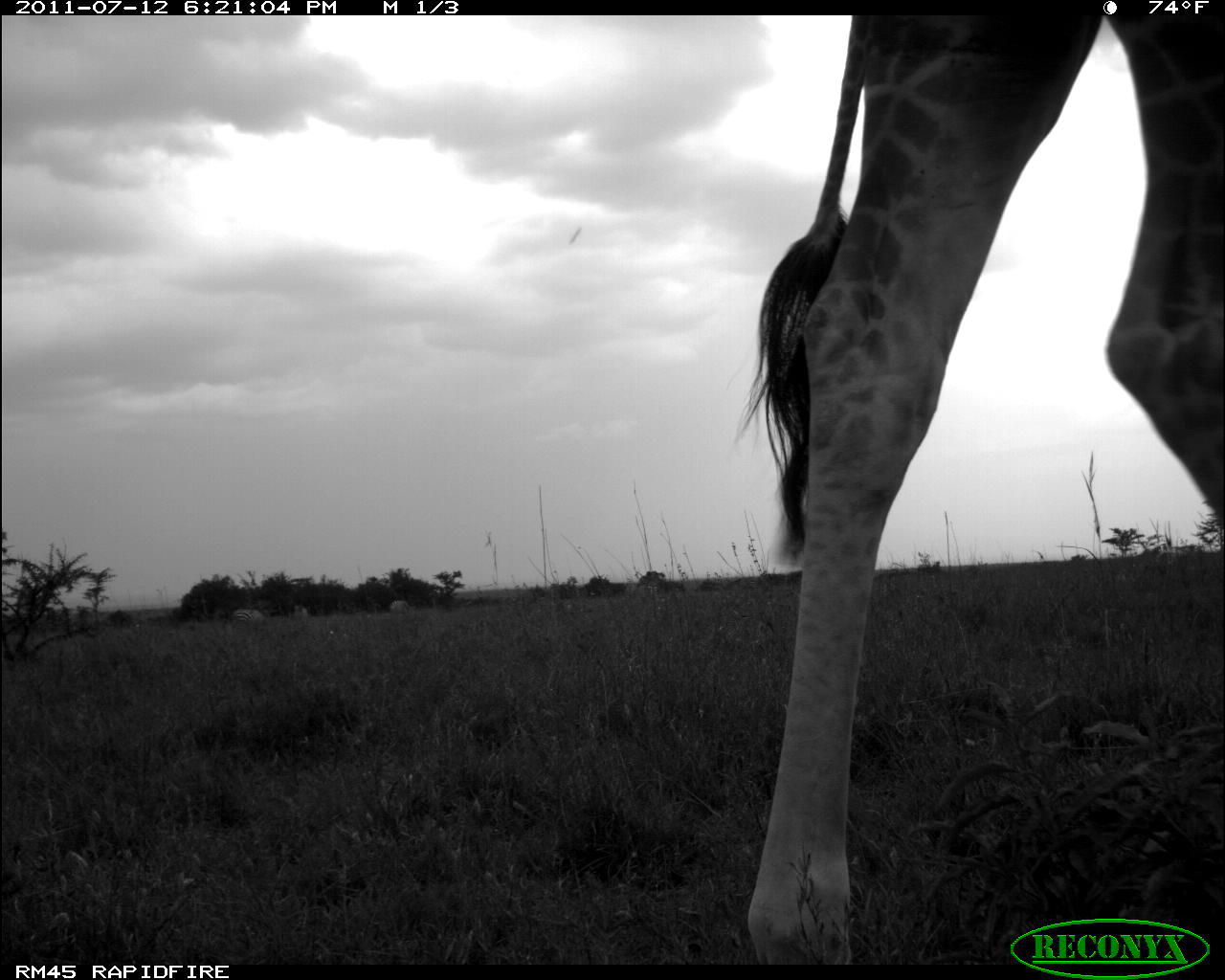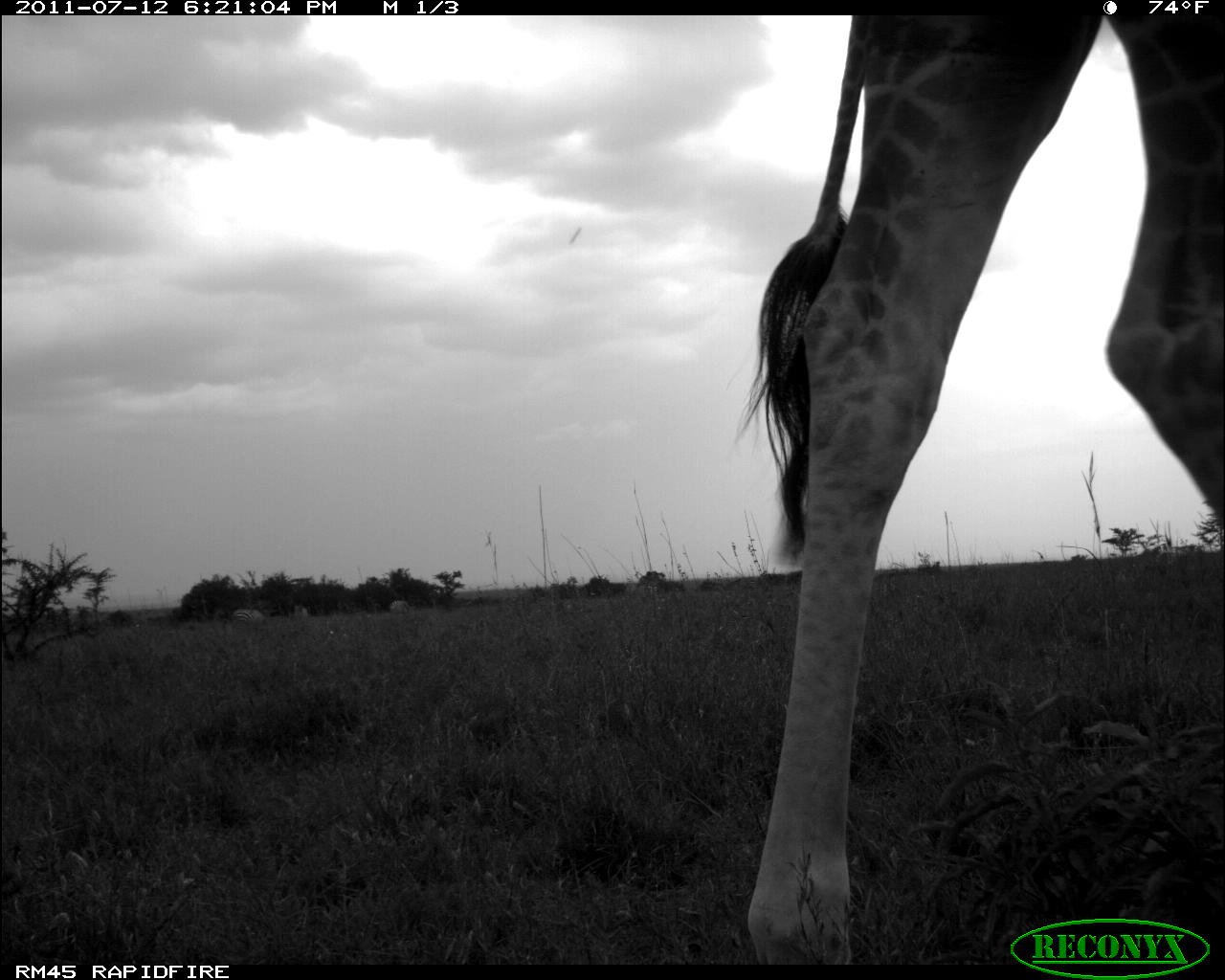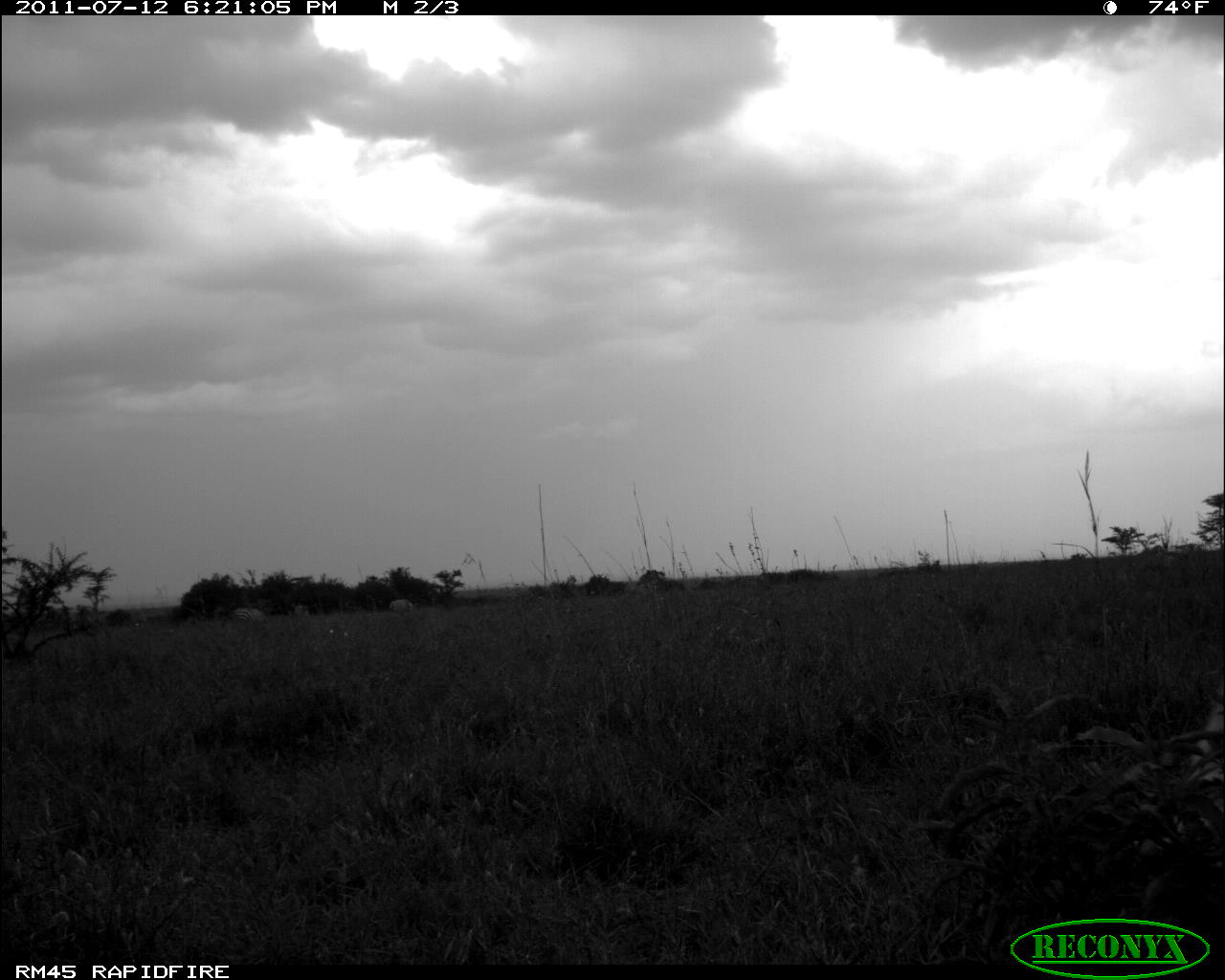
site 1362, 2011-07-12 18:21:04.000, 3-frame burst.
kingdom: Animalia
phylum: Chordata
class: Mammalia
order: Artiodactyla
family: Giraffidae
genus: Giraffa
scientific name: Giraffa camelopardalis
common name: giraffe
Giraffa camelopardalis (giraffe), count 1.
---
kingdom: Animalia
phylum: Chordata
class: Mammalia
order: Perissodactyla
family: Equidae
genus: Equus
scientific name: Equus quagga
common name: plains zebra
Equus quagga (plains zebra), count 3.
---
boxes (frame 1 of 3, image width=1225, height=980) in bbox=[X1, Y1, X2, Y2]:
giraffa camelopardalis: bbox=[738, 16, 1225, 958]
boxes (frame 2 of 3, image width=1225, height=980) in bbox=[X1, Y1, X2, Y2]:
equus quagga: bbox=[738, 14, 1219, 960]; bbox=[230, 606, 269, 626]; bbox=[386, 598, 417, 612]; bbox=[291, 605, 309, 618]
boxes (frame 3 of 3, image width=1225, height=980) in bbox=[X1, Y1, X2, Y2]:
equus quagga: bbox=[233, 605, 264, 622]; bbox=[387, 597, 414, 613]; bbox=[293, 604, 310, 618]